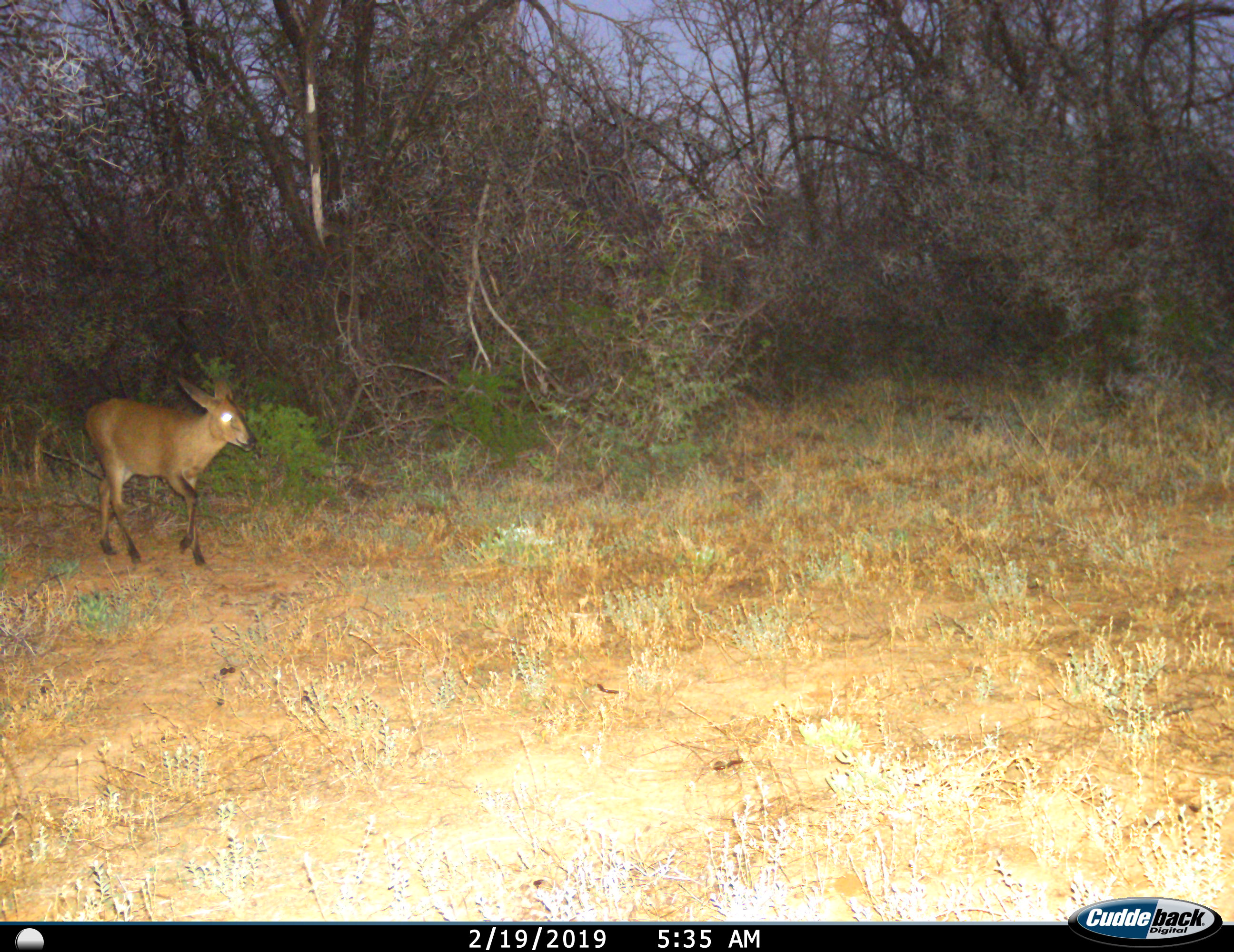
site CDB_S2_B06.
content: unidentified animal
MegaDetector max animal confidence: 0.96